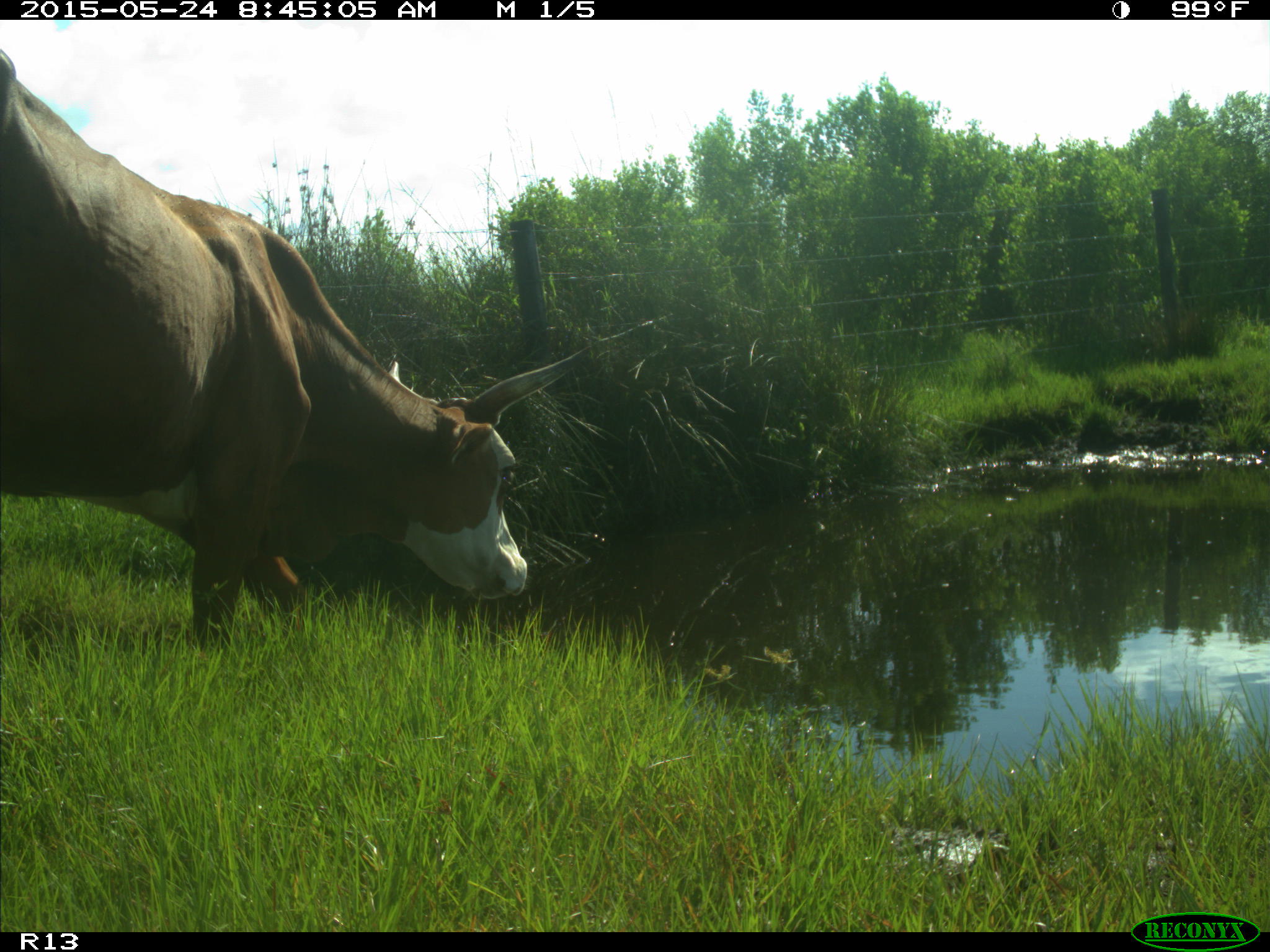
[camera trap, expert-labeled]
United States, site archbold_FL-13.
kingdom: Animalia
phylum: Chordata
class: Mammalia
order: Artiodactyla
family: Bovidae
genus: Bos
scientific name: Bos taurus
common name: domestic cow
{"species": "Bos taurus (domestic cow)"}